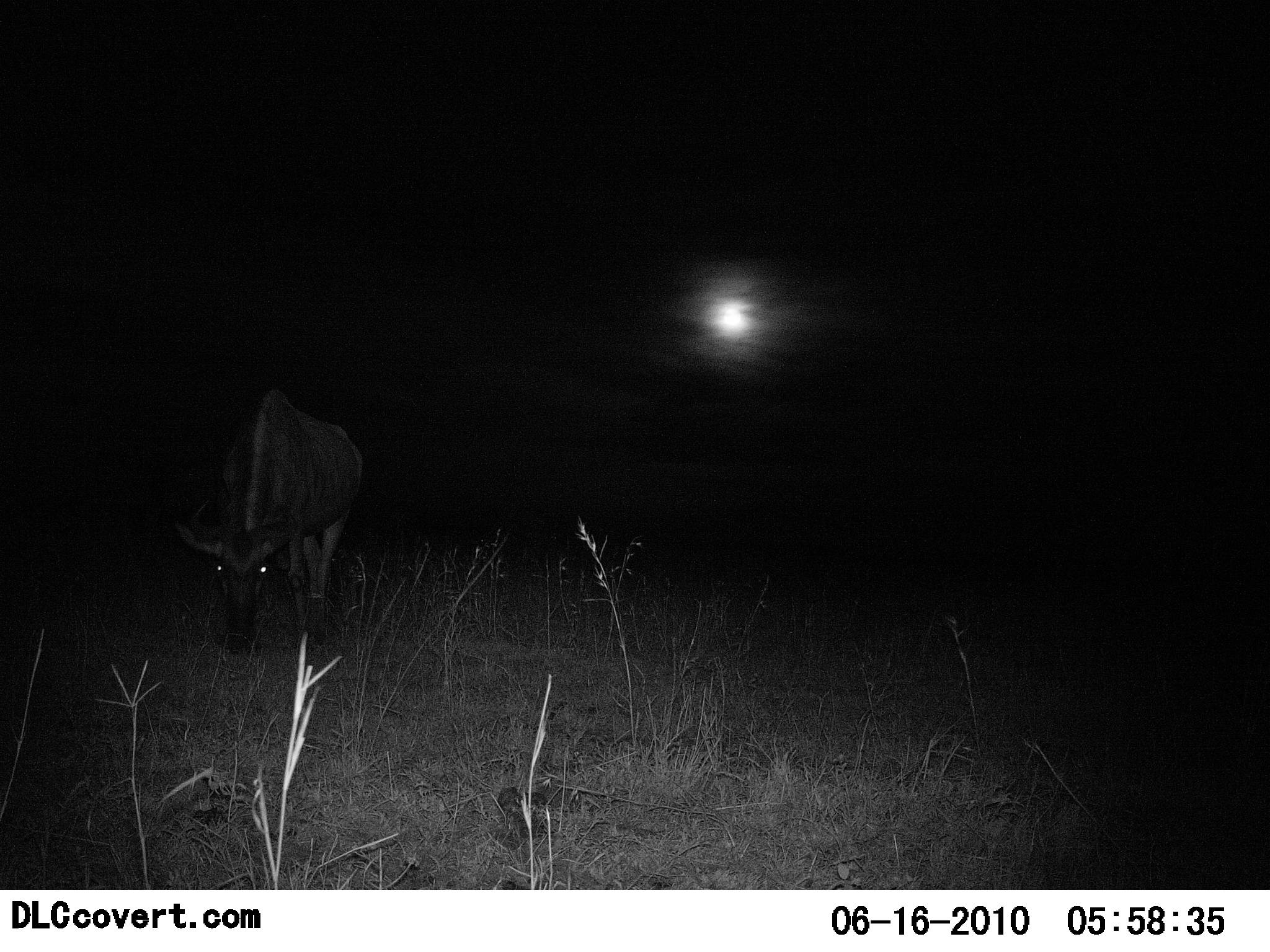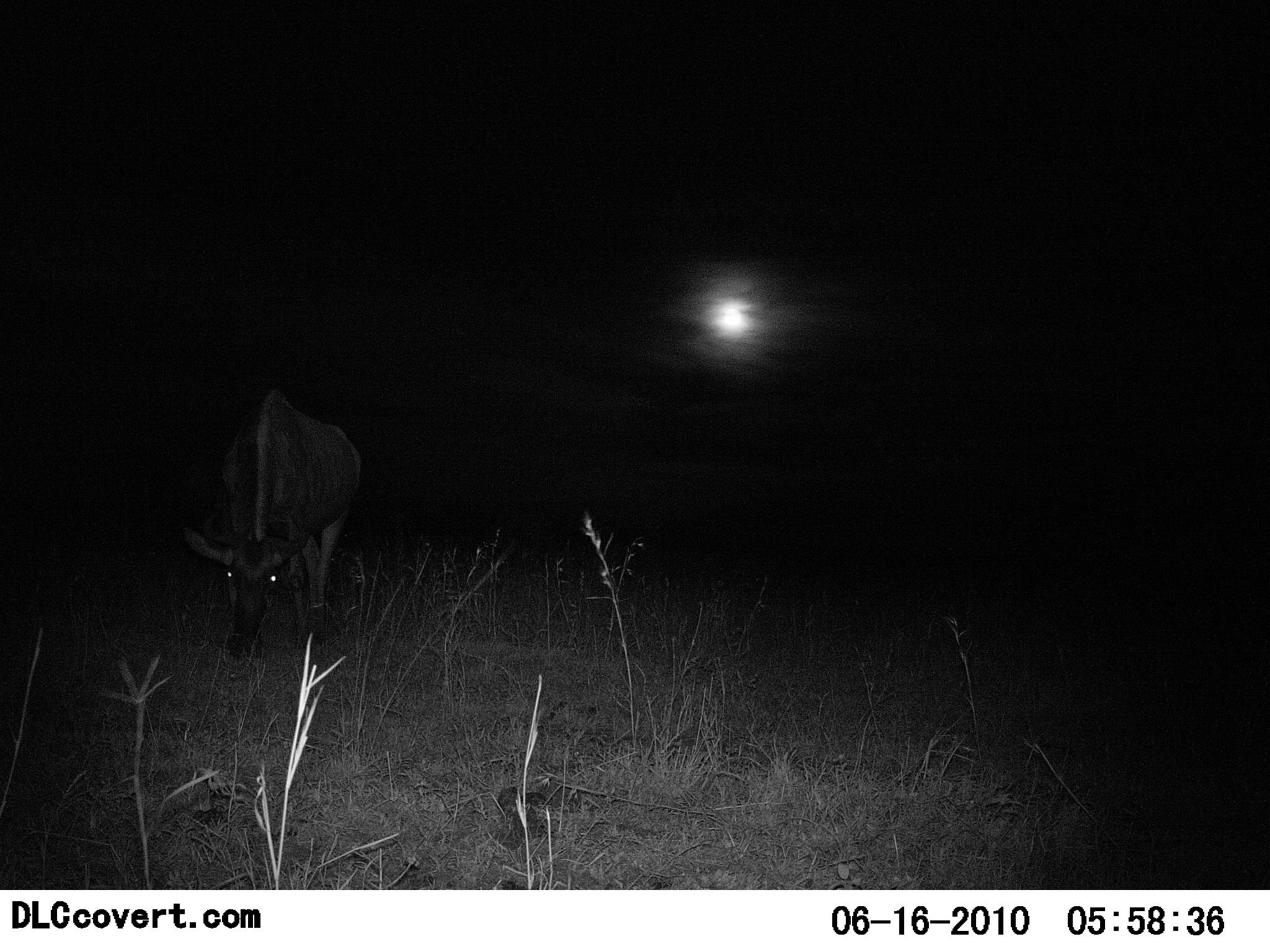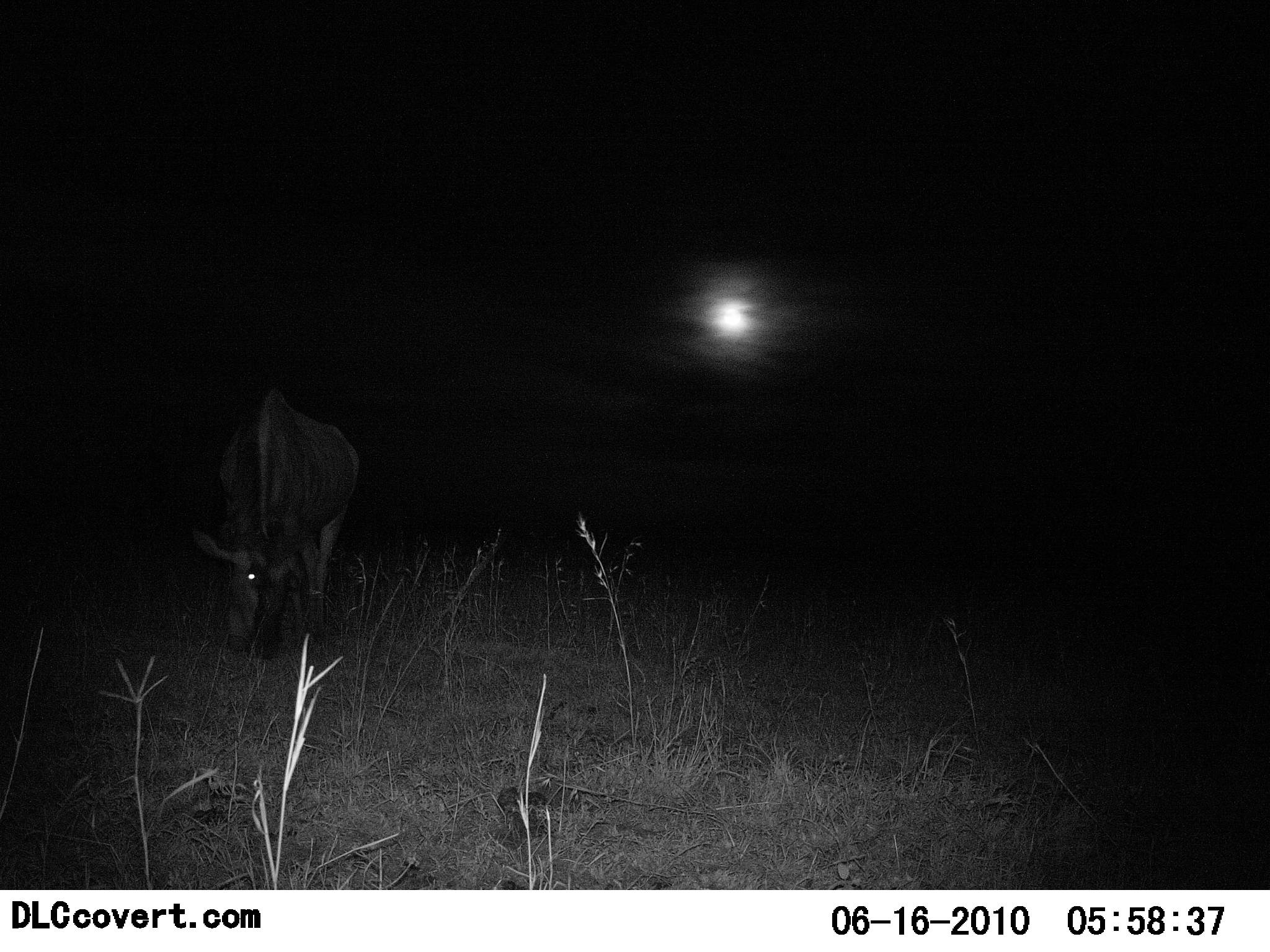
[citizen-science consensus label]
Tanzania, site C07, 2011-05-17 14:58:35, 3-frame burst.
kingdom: Animalia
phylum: Chordata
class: Mammalia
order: Artiodactyla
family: Bovidae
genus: Connochaetes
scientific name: Connochaetes taurinus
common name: blue wildebeest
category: wildebeest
Wildebeest (blue wildebeest) (Connochaetes taurinus), count 1. Behavior (volunteer vote fractions): standing 33%, resting 0%, moving 0%, interacting 0%. Young present (vote fraction): 0%. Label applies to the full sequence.